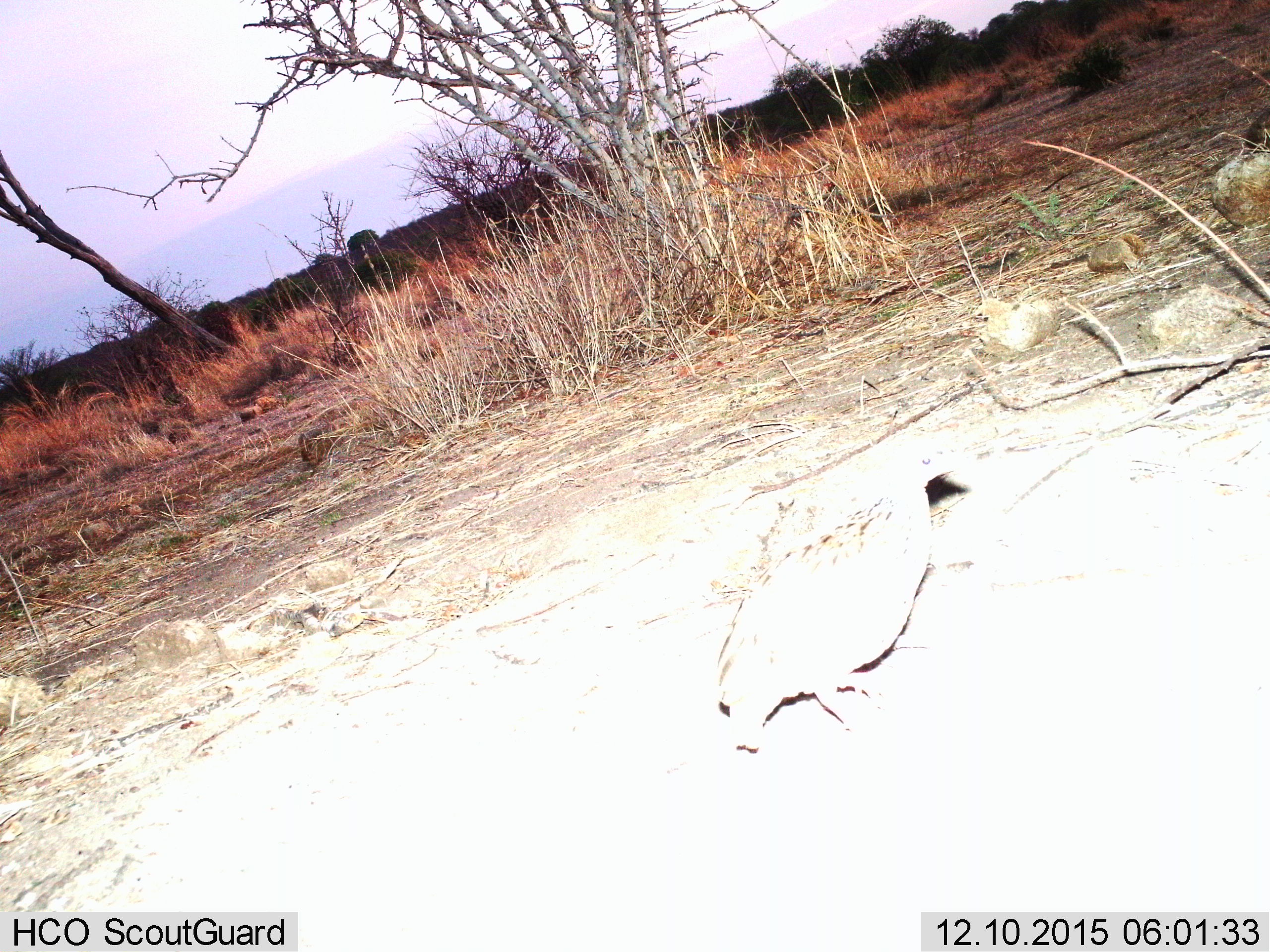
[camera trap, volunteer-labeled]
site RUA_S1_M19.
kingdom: Animalia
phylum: Chordata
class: Aves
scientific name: Aves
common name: bird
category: birdother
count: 1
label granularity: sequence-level